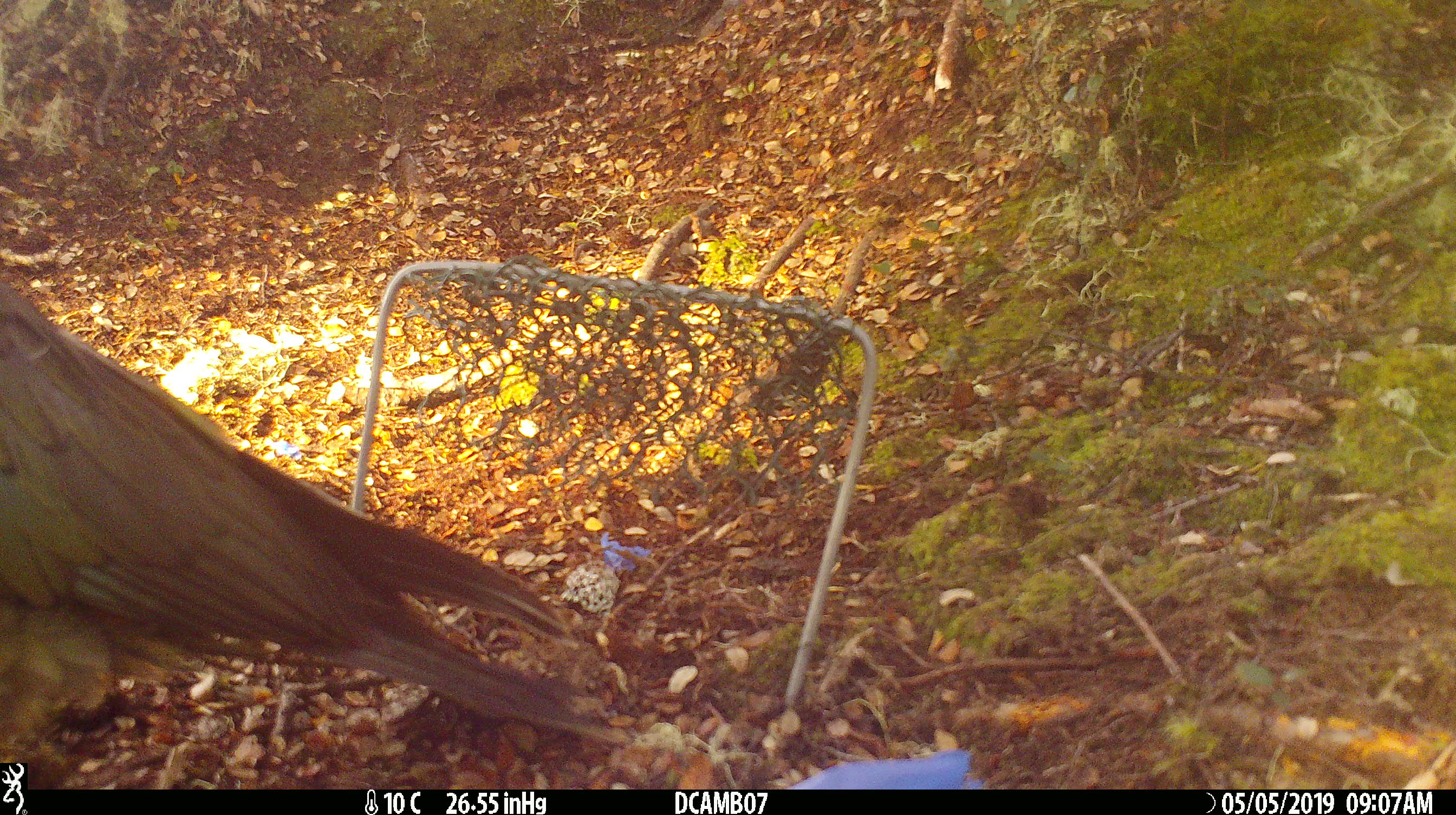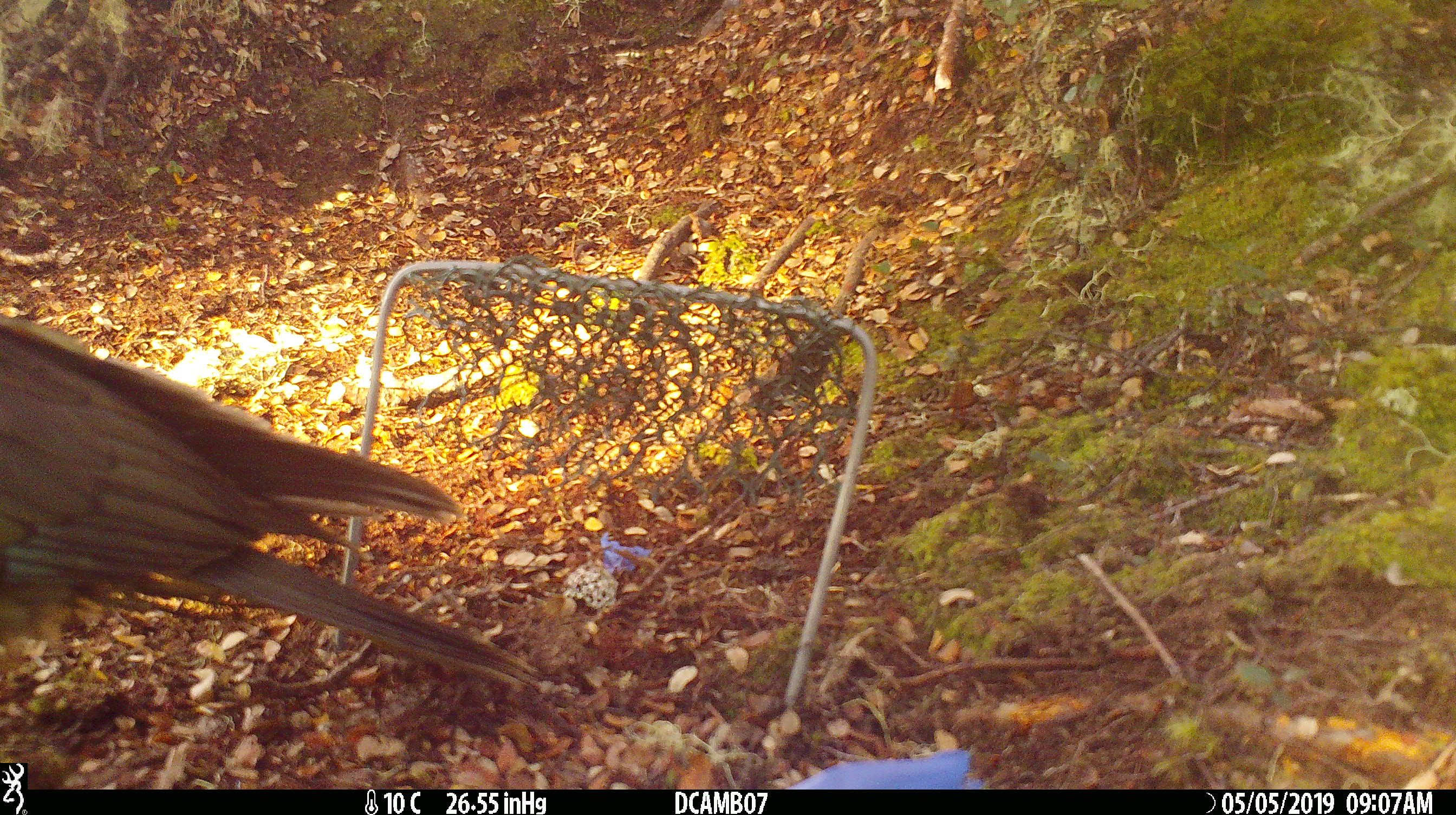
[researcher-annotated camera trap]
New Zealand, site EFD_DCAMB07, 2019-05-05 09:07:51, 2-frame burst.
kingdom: Animalia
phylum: Chordata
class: Aves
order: Psittaciformes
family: Strigopidae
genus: Nestor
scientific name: Nestor notabilis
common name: kea